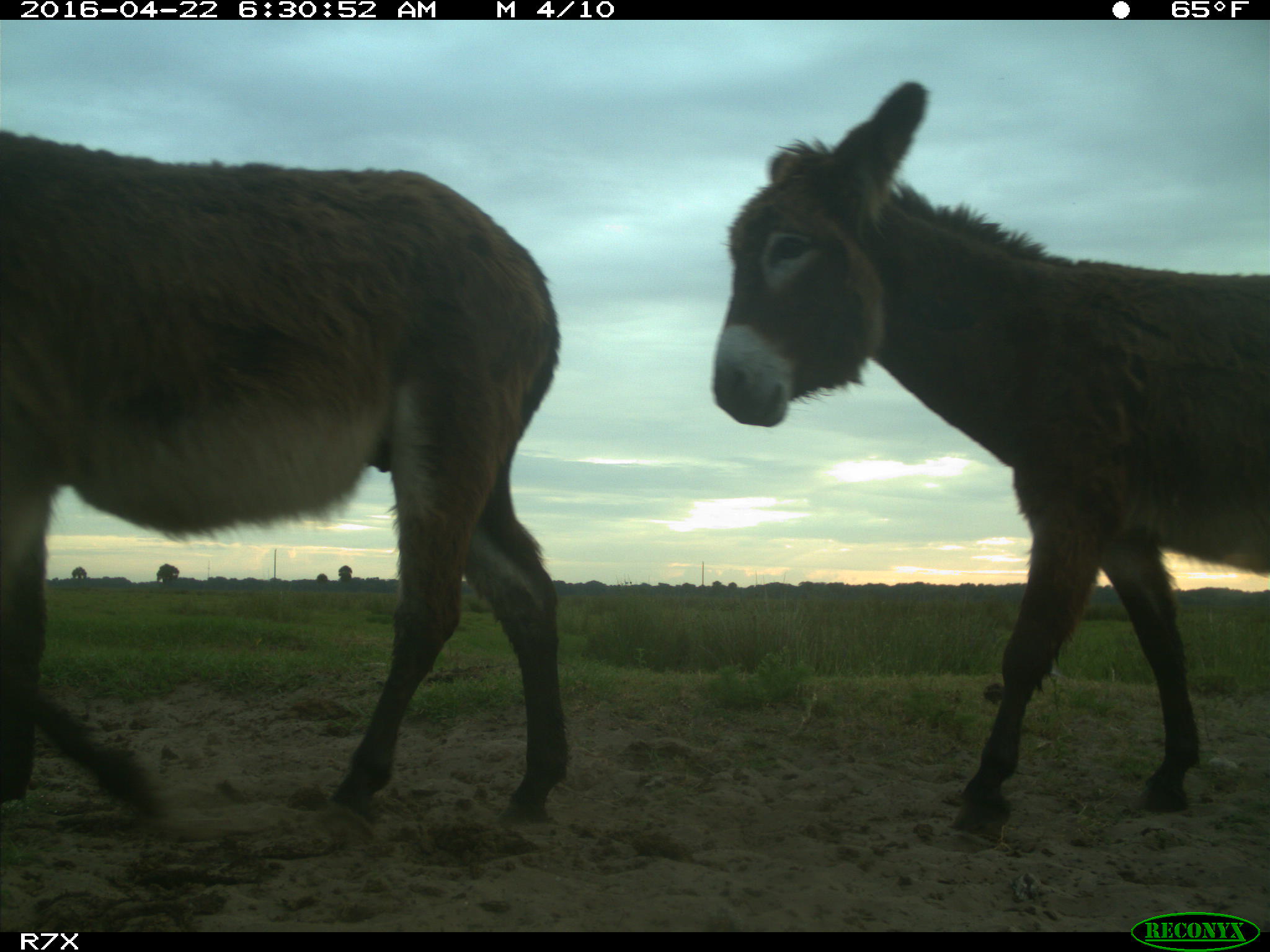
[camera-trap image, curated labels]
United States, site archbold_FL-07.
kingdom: Animalia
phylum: Chordata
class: Mammalia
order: Artiodactyla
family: Bovidae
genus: Bos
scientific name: Bos taurus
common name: domestic cow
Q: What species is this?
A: Bos taurus (domestic cow).